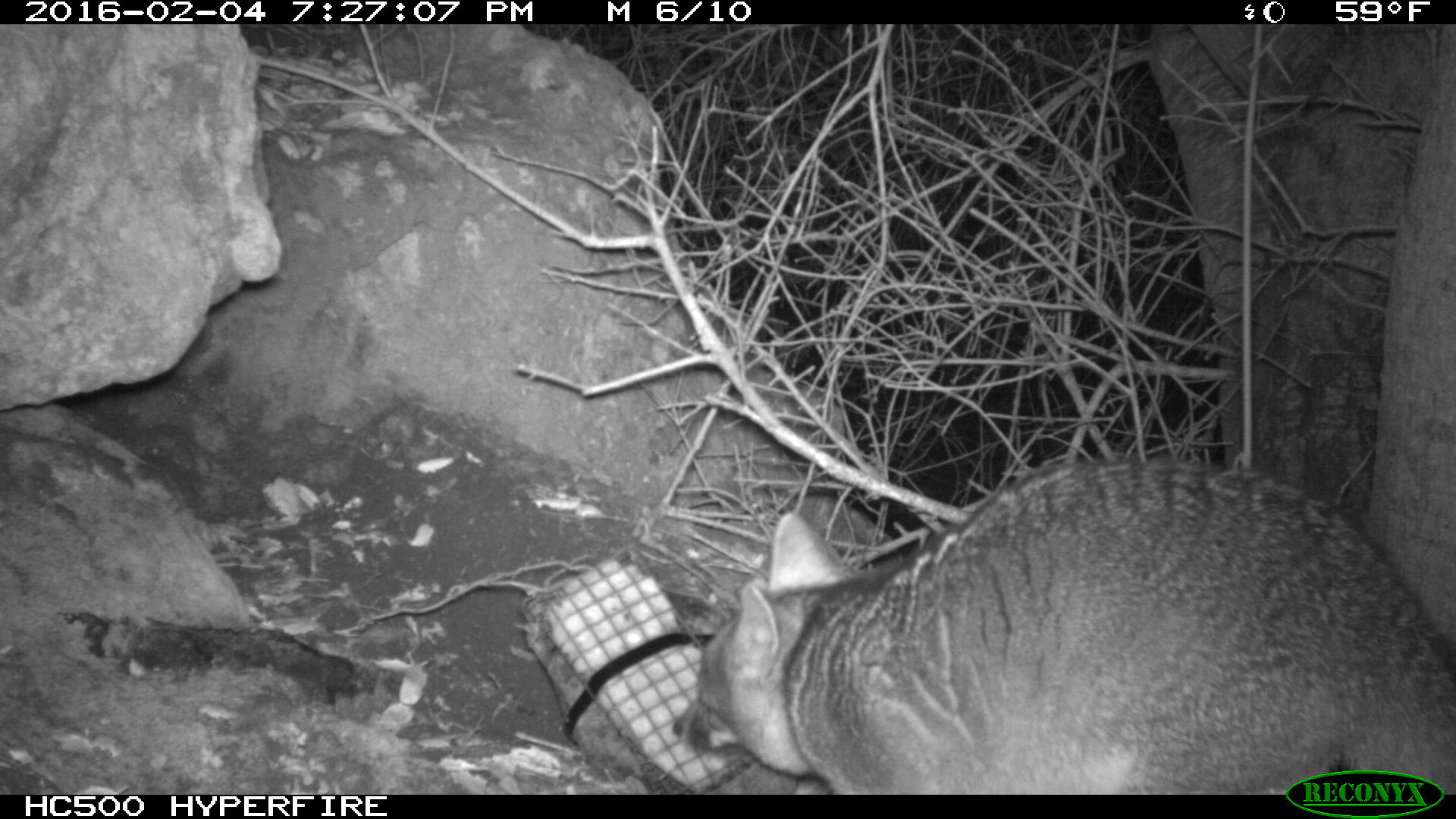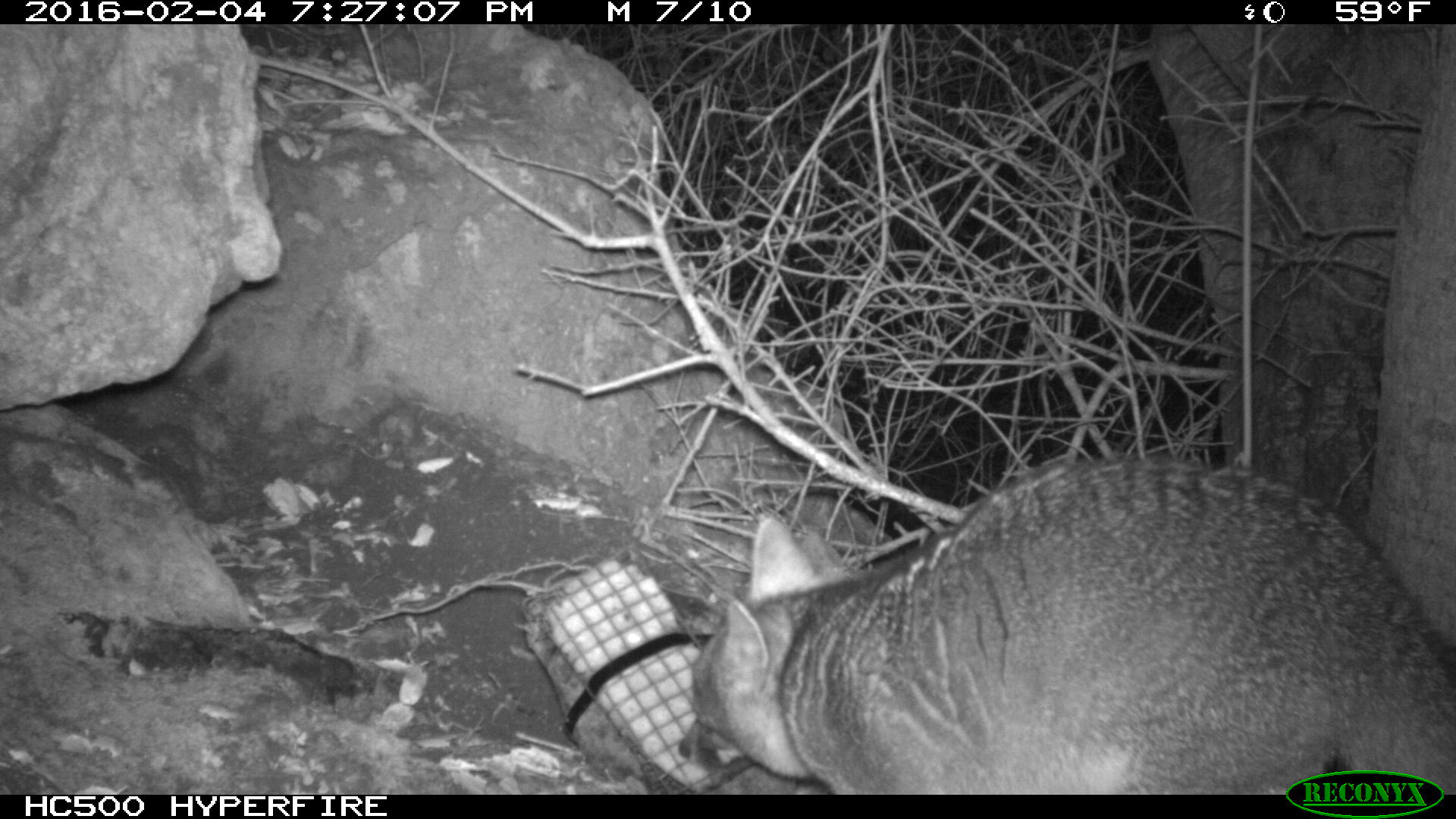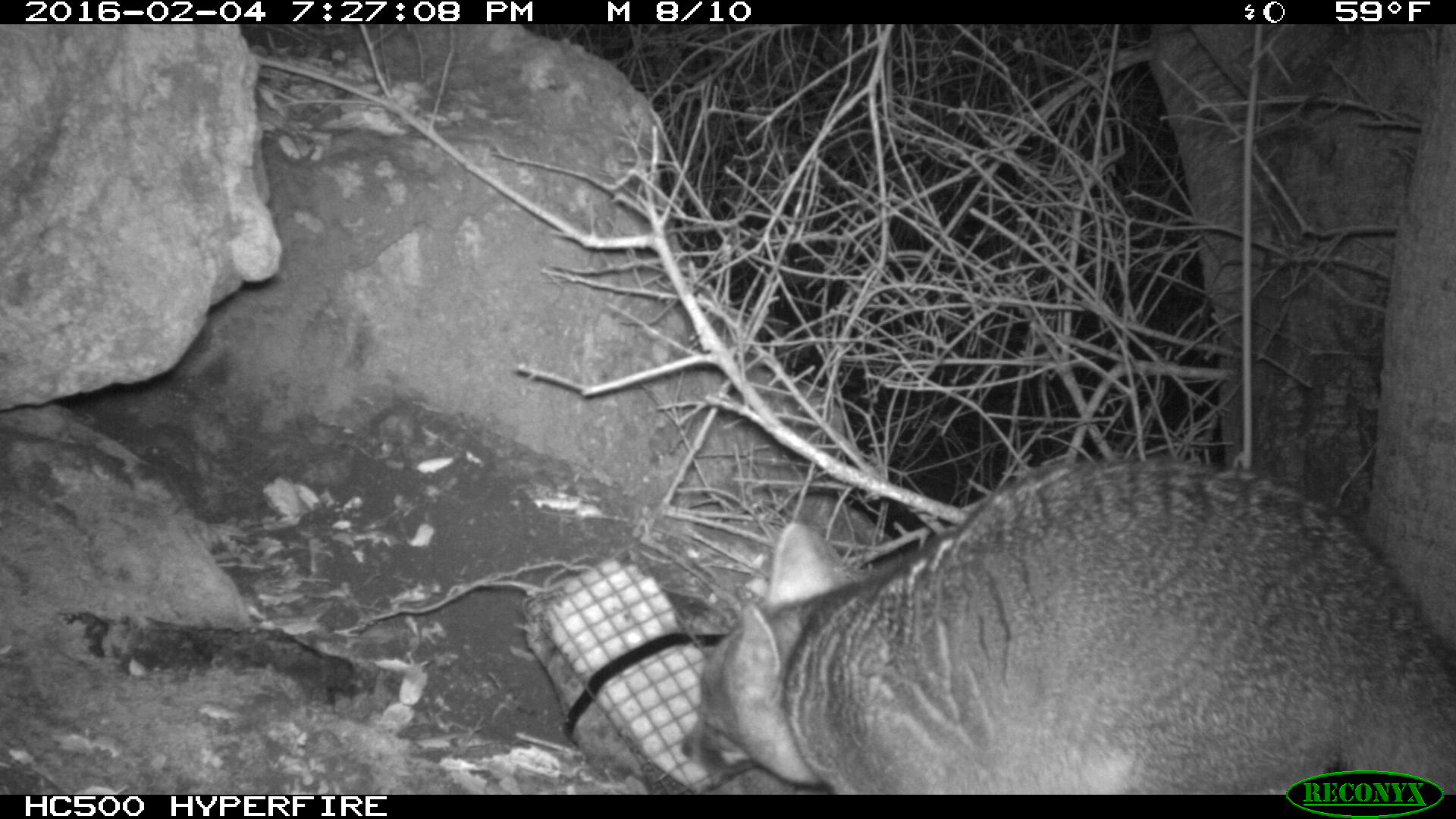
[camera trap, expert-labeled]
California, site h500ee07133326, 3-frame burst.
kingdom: Animalia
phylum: Chordata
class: Mammalia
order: Carnivora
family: Canidae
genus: Urocyon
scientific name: Urocyon littoralis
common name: island fox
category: fox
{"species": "fox (island fox) (Urocyon littoralis)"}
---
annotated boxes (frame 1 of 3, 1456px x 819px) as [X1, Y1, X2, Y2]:
fox: [671, 453, 1455, 795]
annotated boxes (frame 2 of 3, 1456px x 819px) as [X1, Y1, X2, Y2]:
fox: [679, 457, 1455, 795]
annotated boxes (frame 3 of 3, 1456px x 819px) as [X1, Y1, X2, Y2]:
fox: [676, 453, 1455, 794]